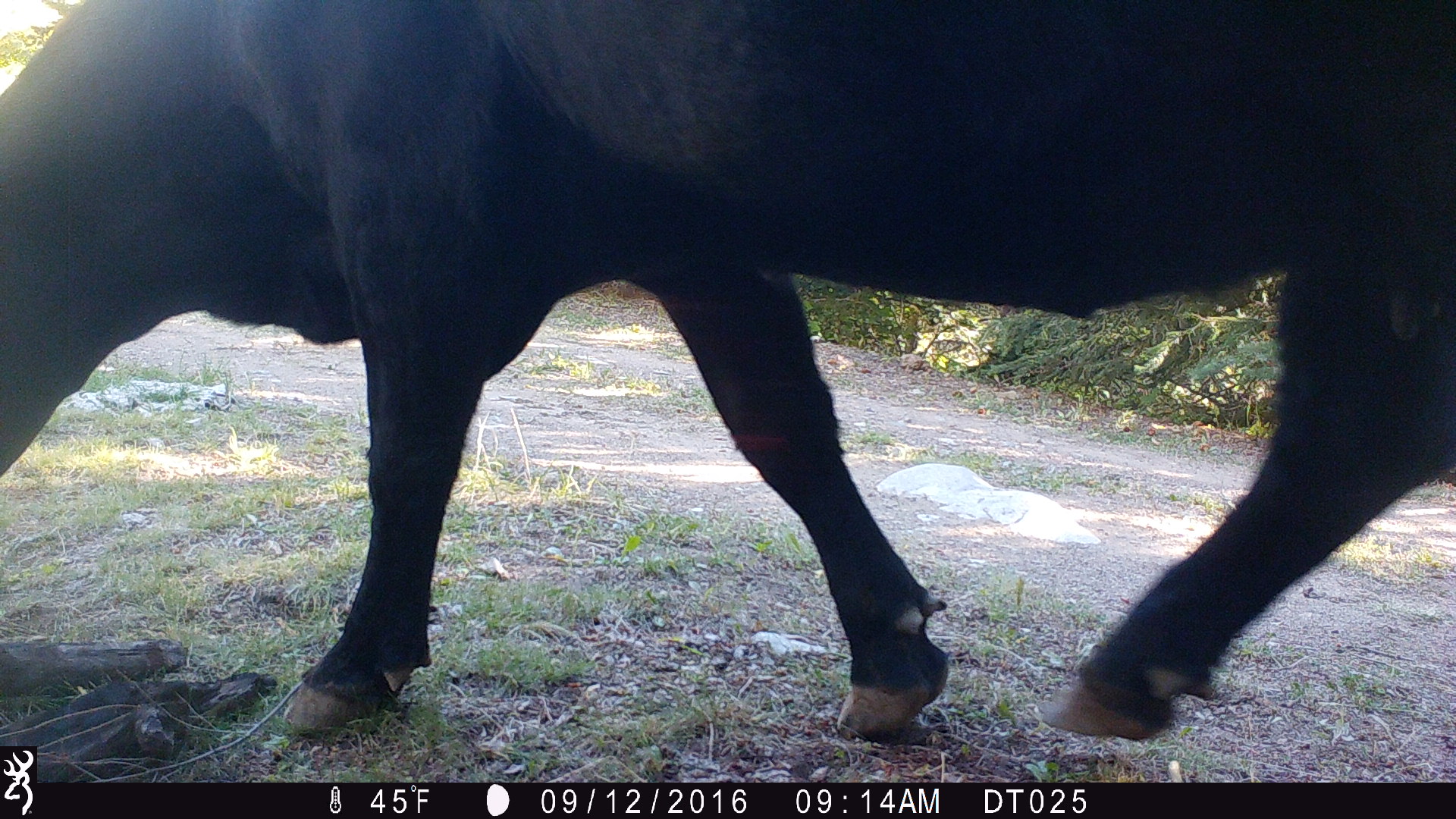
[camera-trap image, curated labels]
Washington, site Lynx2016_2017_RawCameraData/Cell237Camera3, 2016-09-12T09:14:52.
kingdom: Animalia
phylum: Chordata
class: Mammalia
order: Artiodactyla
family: Bovidae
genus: Bos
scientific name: Bos taurus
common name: domestic cattle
Domestic cattle (Bos taurus). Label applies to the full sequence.